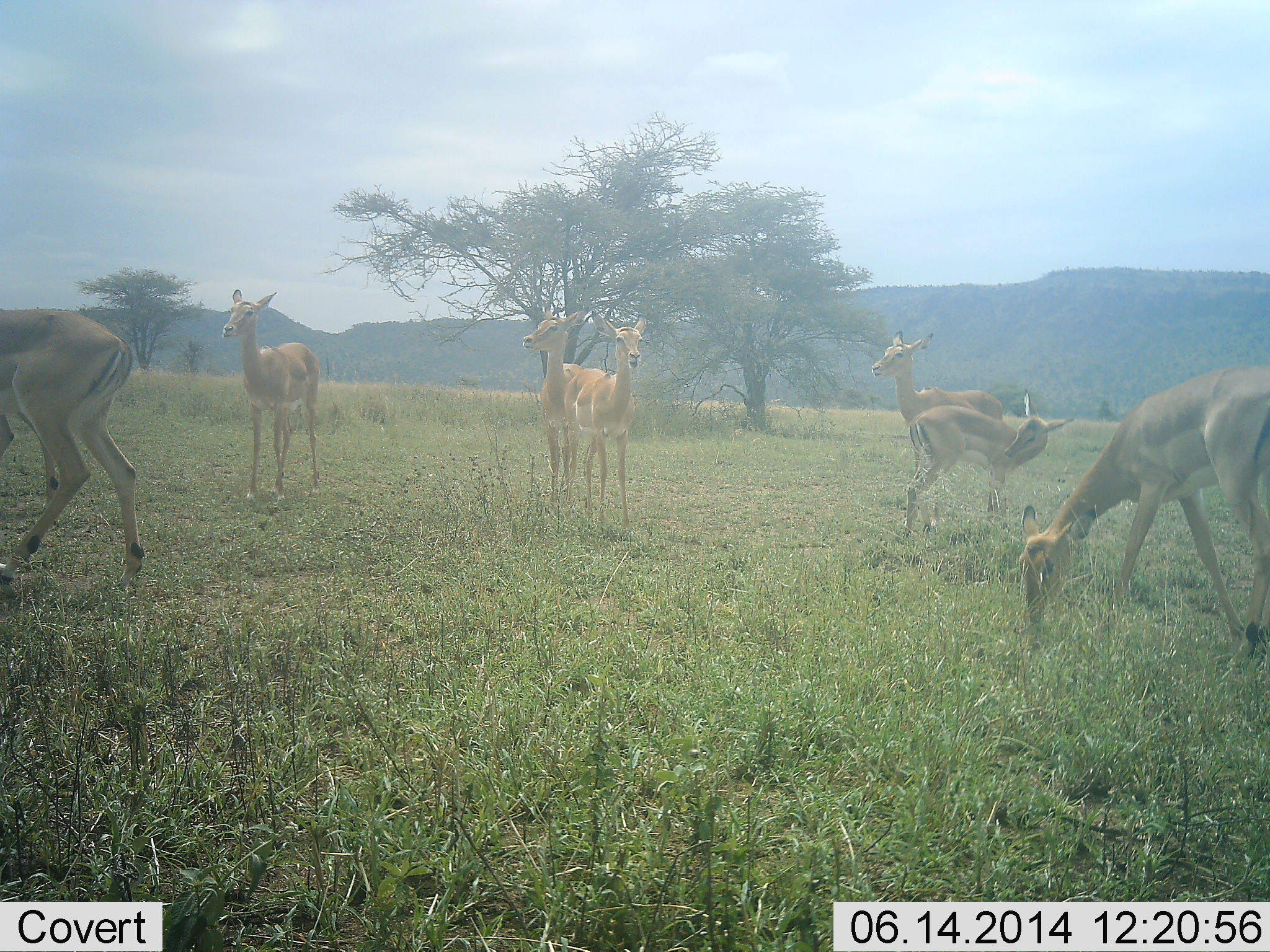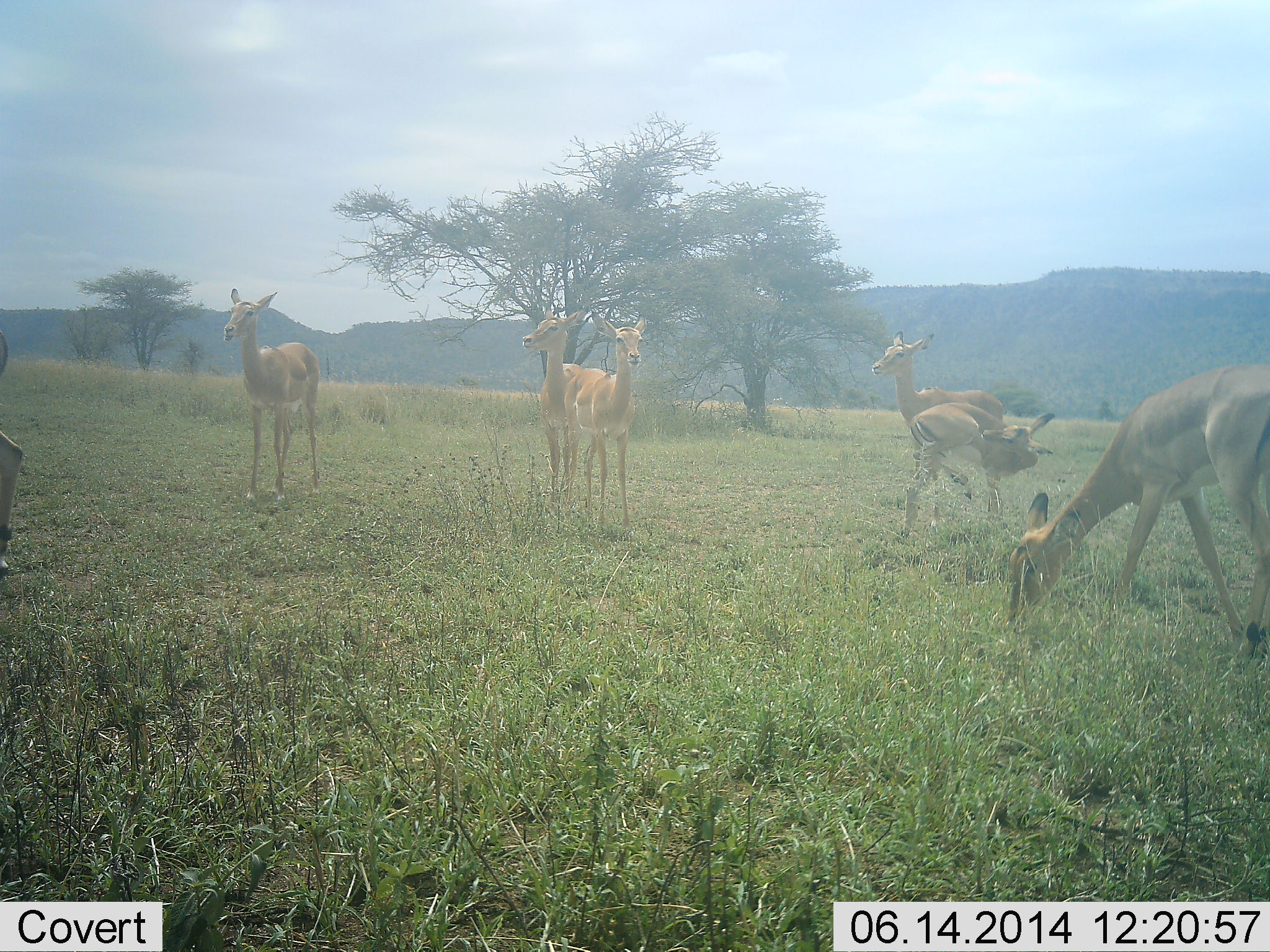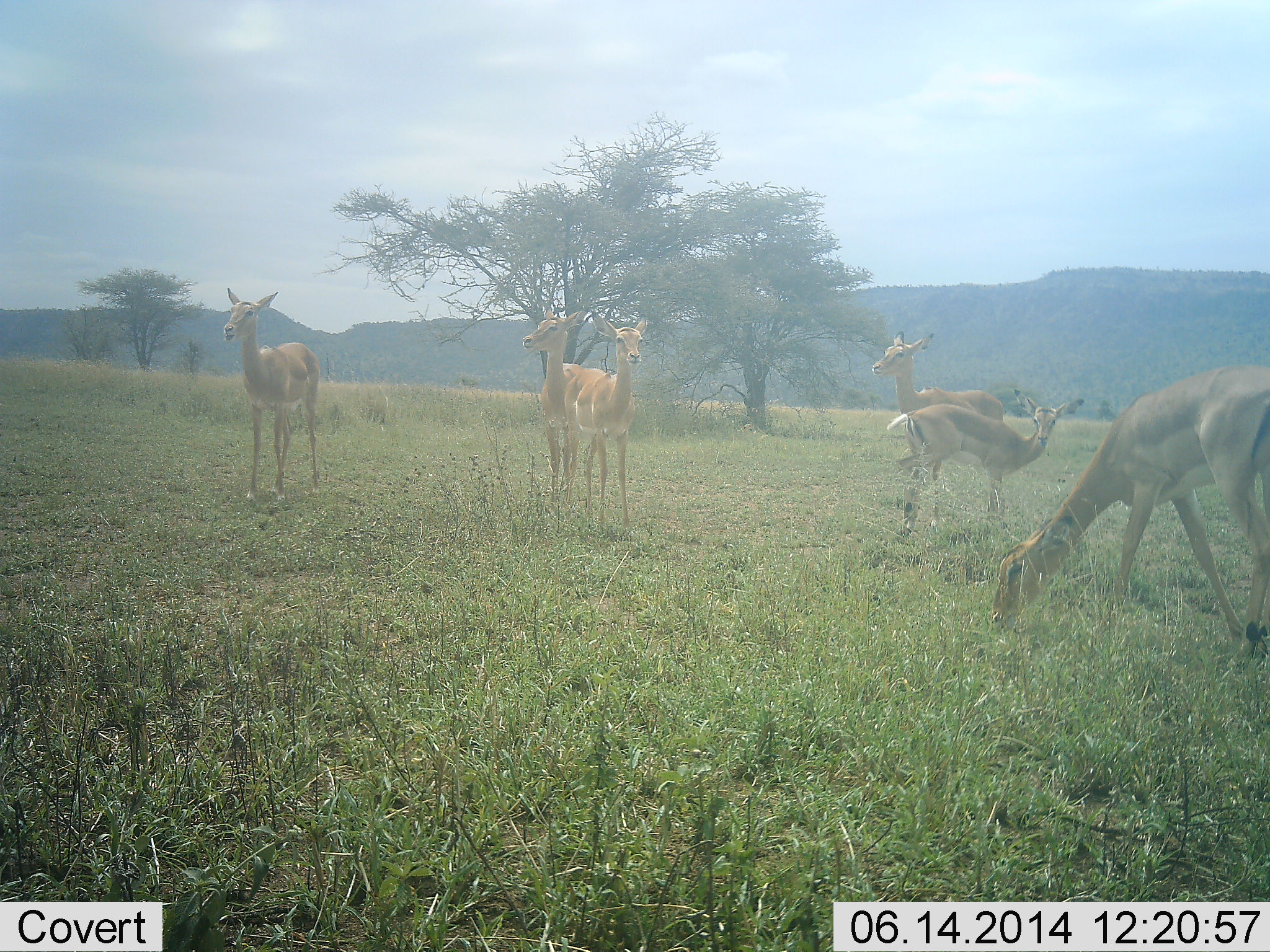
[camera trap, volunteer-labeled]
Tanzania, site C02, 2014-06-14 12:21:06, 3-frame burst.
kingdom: Animalia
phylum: Chordata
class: Mammalia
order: Artiodactyla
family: Bovidae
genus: Aepyceros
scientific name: Aepyceros melampus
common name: impala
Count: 7.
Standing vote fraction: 90%.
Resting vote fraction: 0%.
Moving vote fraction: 70%.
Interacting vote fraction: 0%.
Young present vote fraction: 0%.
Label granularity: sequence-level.